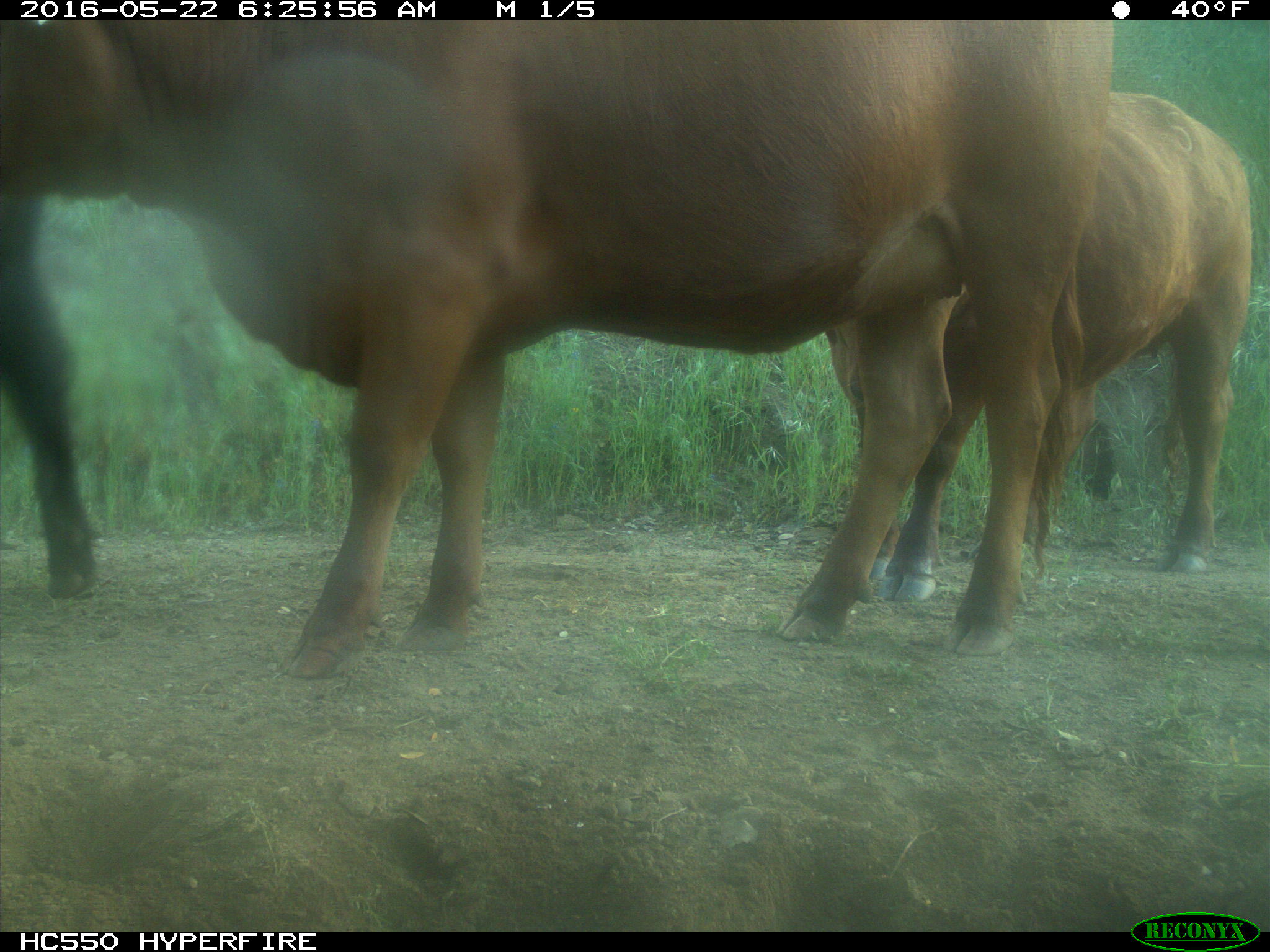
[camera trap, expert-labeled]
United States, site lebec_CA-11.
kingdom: Animalia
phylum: Chordata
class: Mammalia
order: Artiodactyla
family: Bovidae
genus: Bos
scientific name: Bos taurus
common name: domestic cow